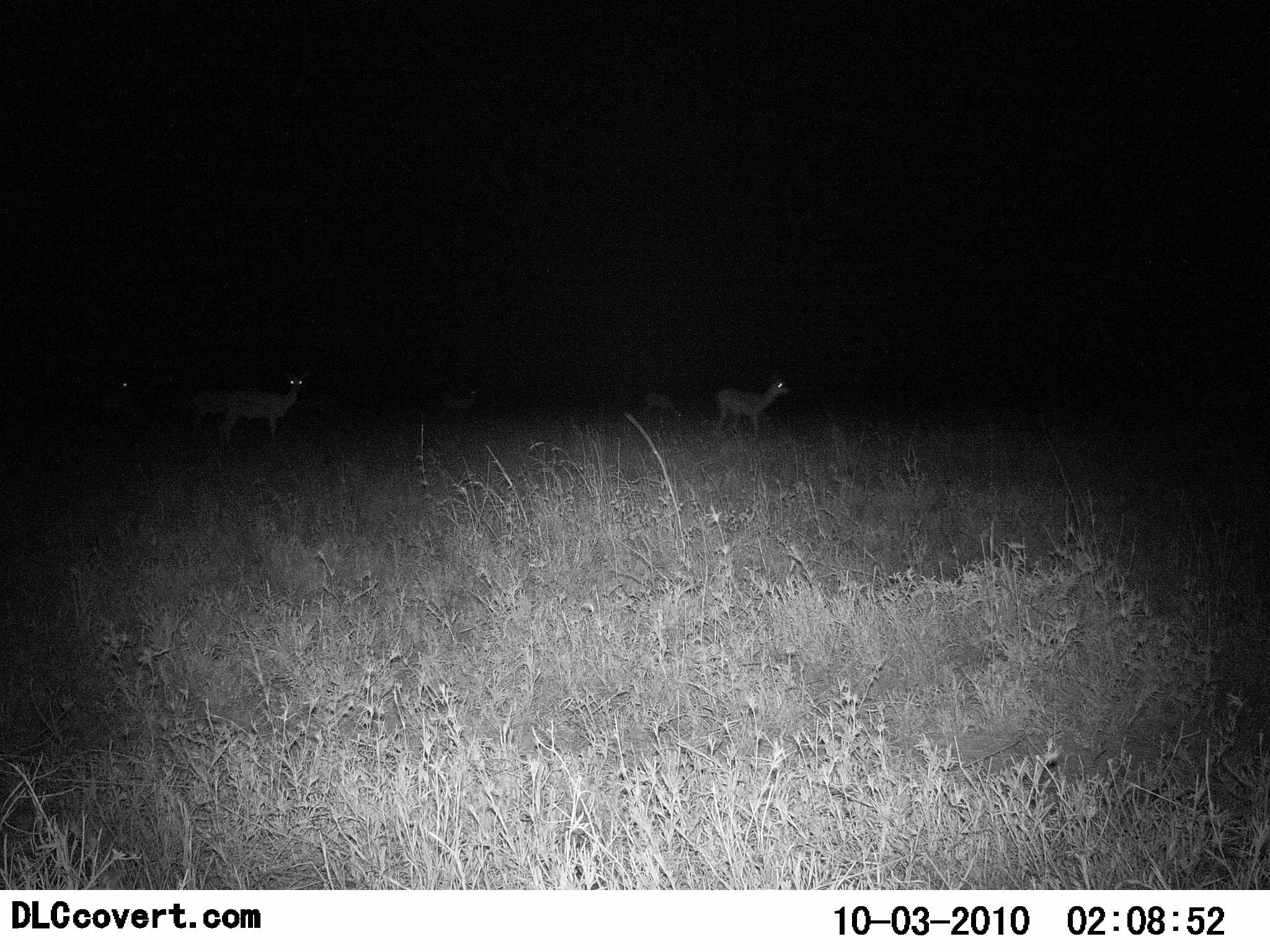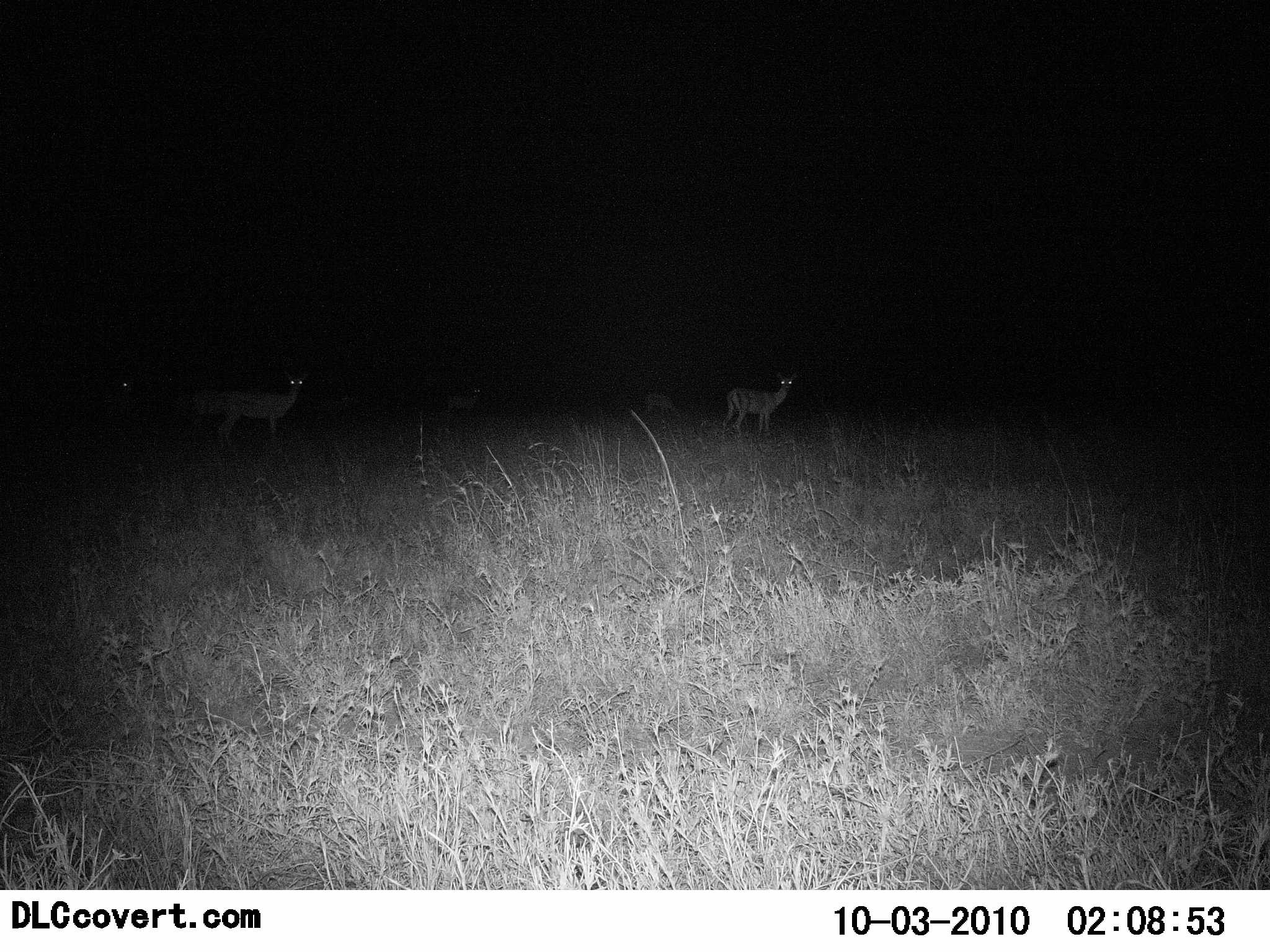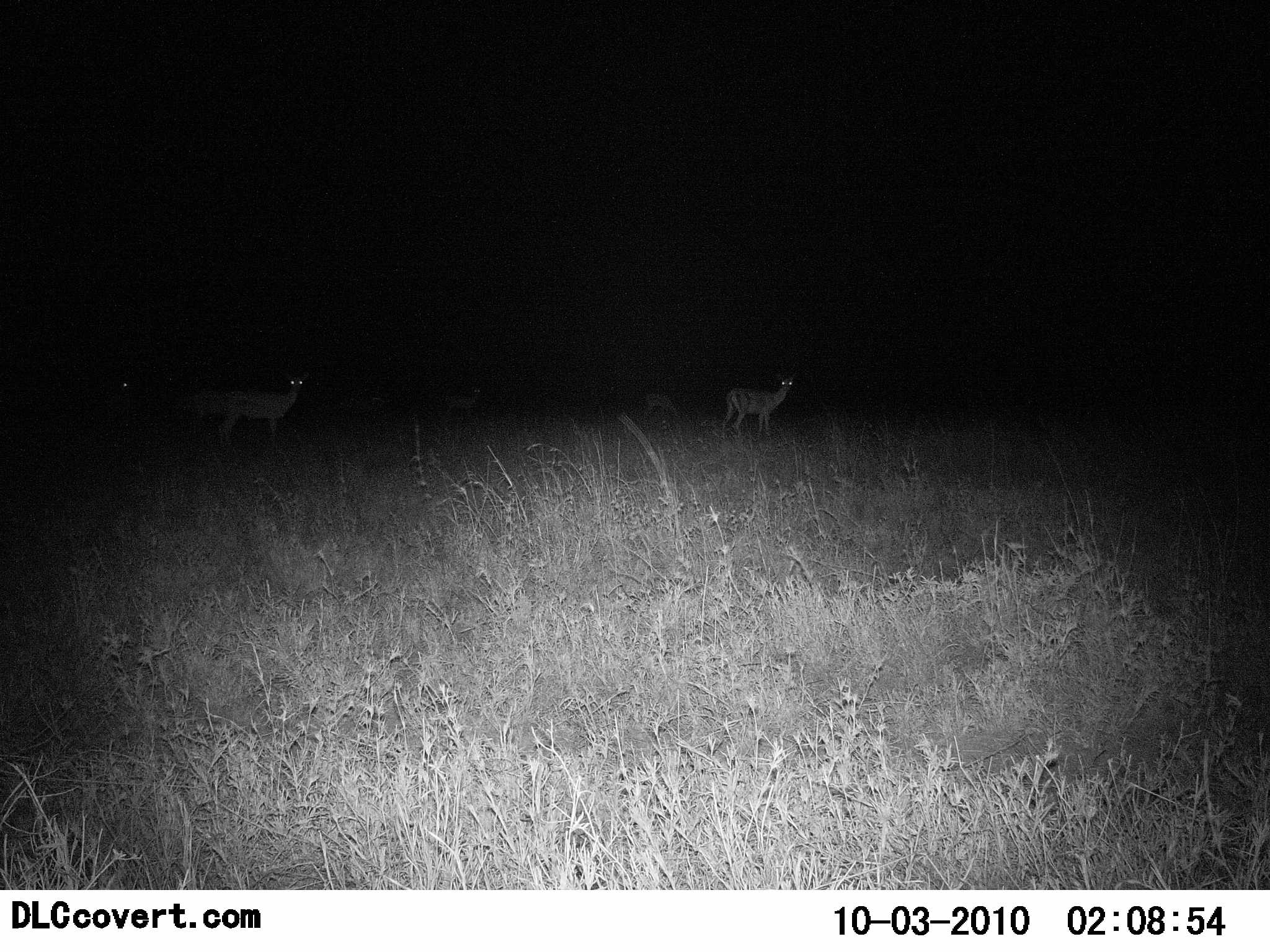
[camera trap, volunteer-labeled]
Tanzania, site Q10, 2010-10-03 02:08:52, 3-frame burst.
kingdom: Animalia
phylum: Chordata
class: Mammalia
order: Artiodactyla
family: Bovidae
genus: Nanger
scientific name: Nanger granti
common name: grant's gazelle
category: gazellegrants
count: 5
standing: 86%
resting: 0%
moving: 29%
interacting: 0%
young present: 0%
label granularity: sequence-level